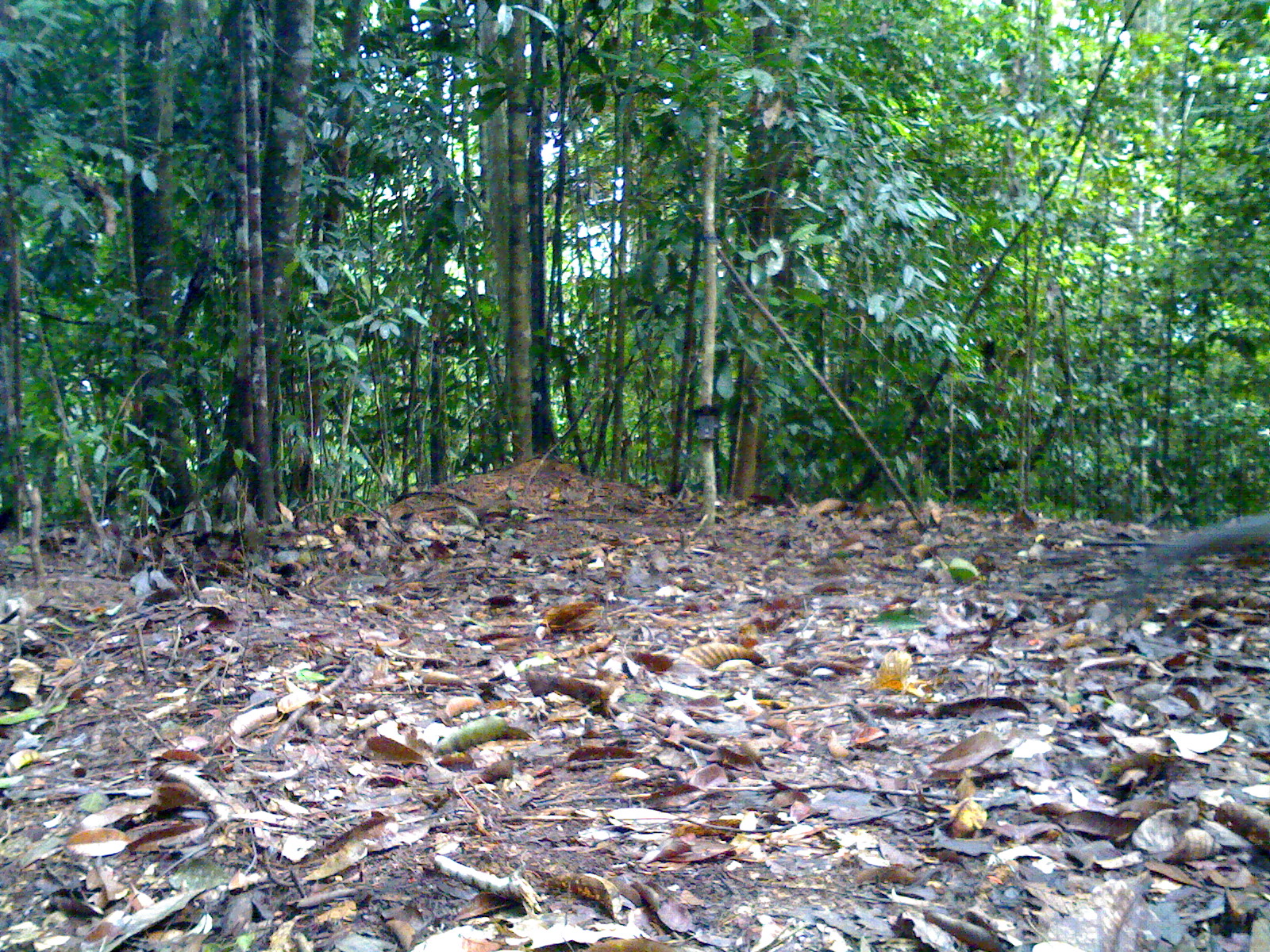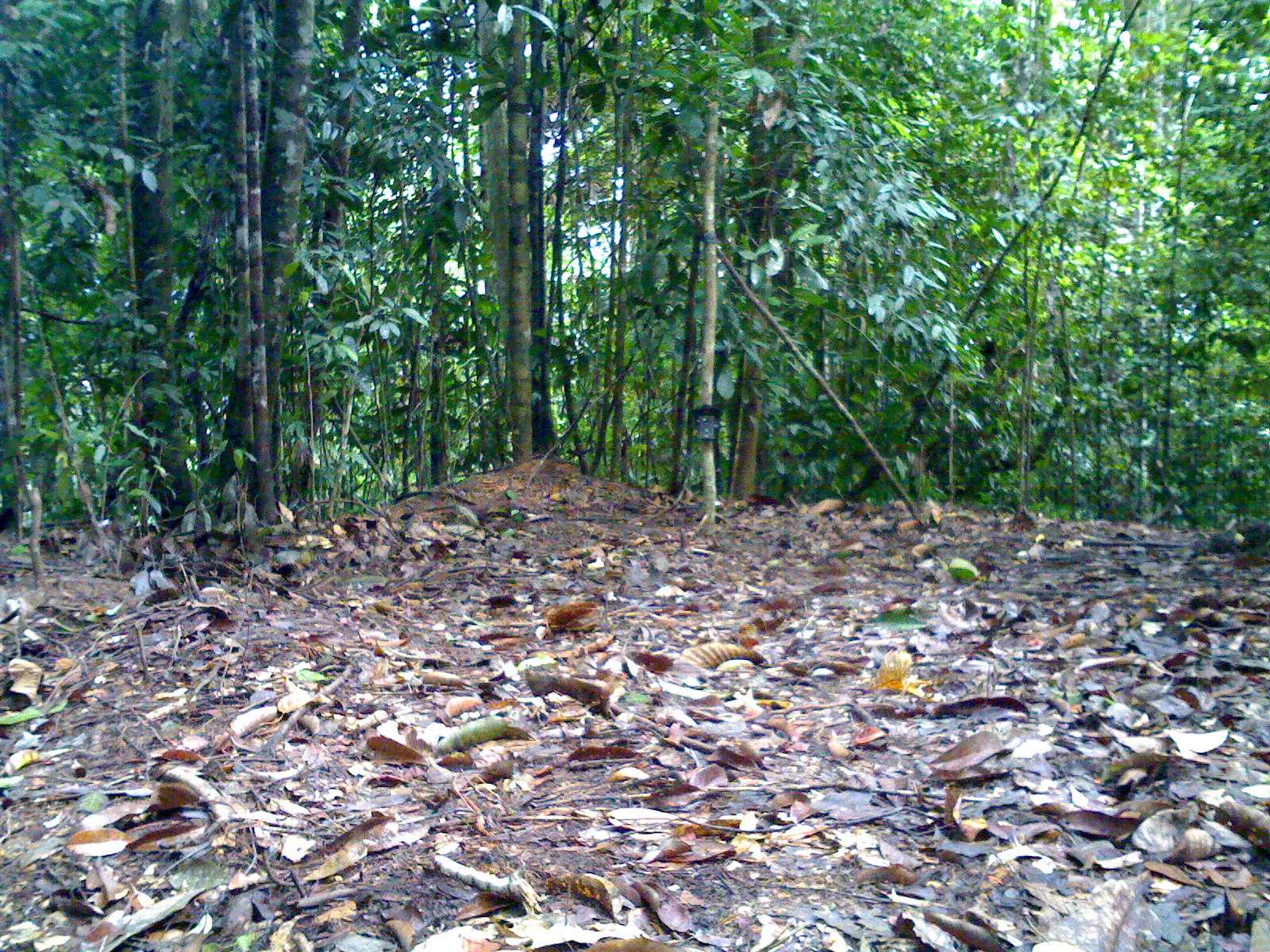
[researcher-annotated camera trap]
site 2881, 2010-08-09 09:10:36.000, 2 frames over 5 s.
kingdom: Animalia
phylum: Chordata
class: Mammalia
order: Primates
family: Cercopithecidae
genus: Presbytis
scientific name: Presbytis thomasi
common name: thomas’s langur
Presbytis thomasi (thomas’s langur), count 1.